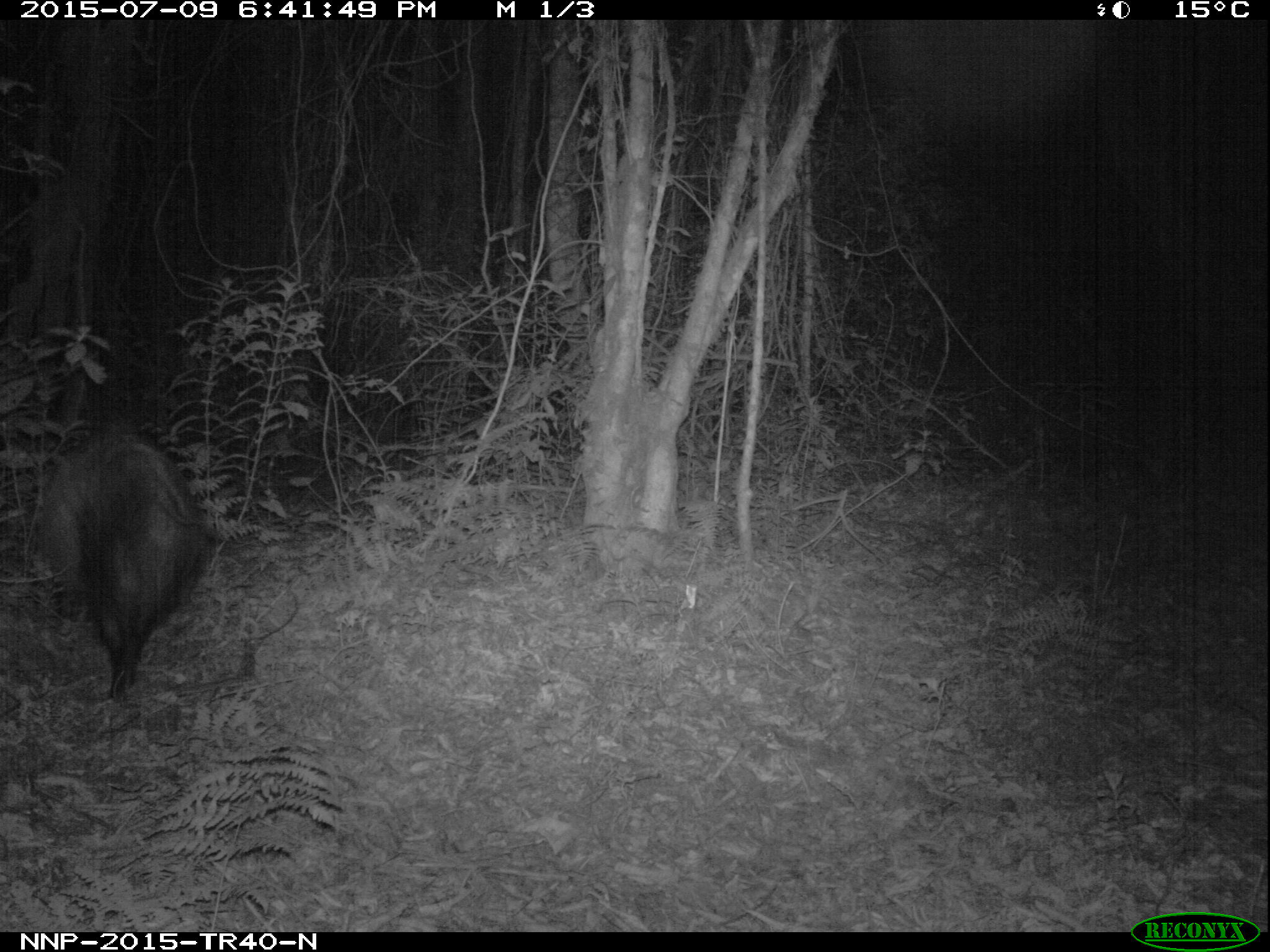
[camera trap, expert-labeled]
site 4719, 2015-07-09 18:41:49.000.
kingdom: Animalia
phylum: Chordata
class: Mammalia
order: Artiodactyla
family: Suidae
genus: Potamochoerus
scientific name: Potamochoerus larvatus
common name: bushpig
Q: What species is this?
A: Potamochoerus larvatus (bushpig).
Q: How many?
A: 1.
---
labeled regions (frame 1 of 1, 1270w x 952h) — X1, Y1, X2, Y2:
potamochoerus larvatus: 38, 407, 219, 708